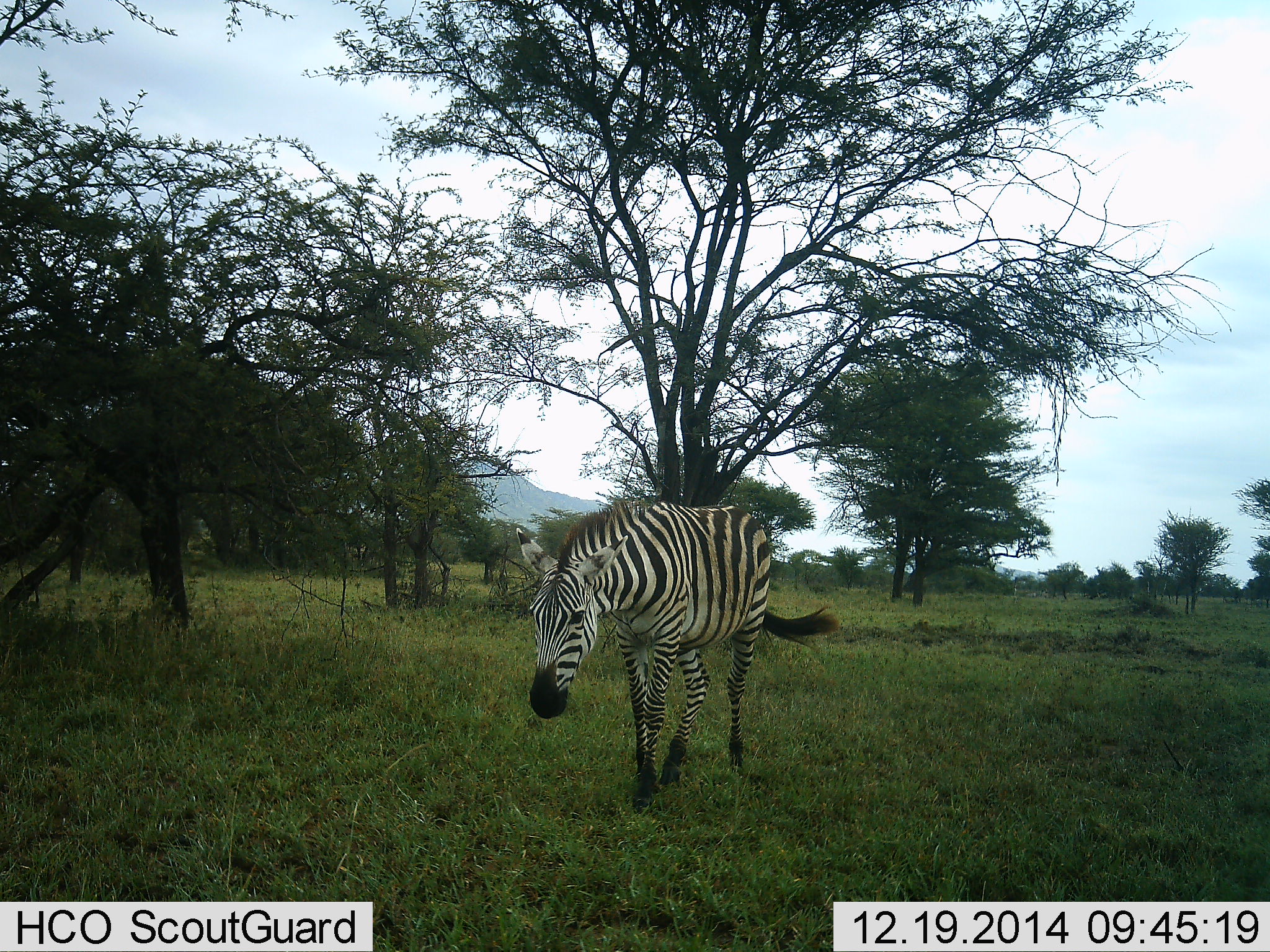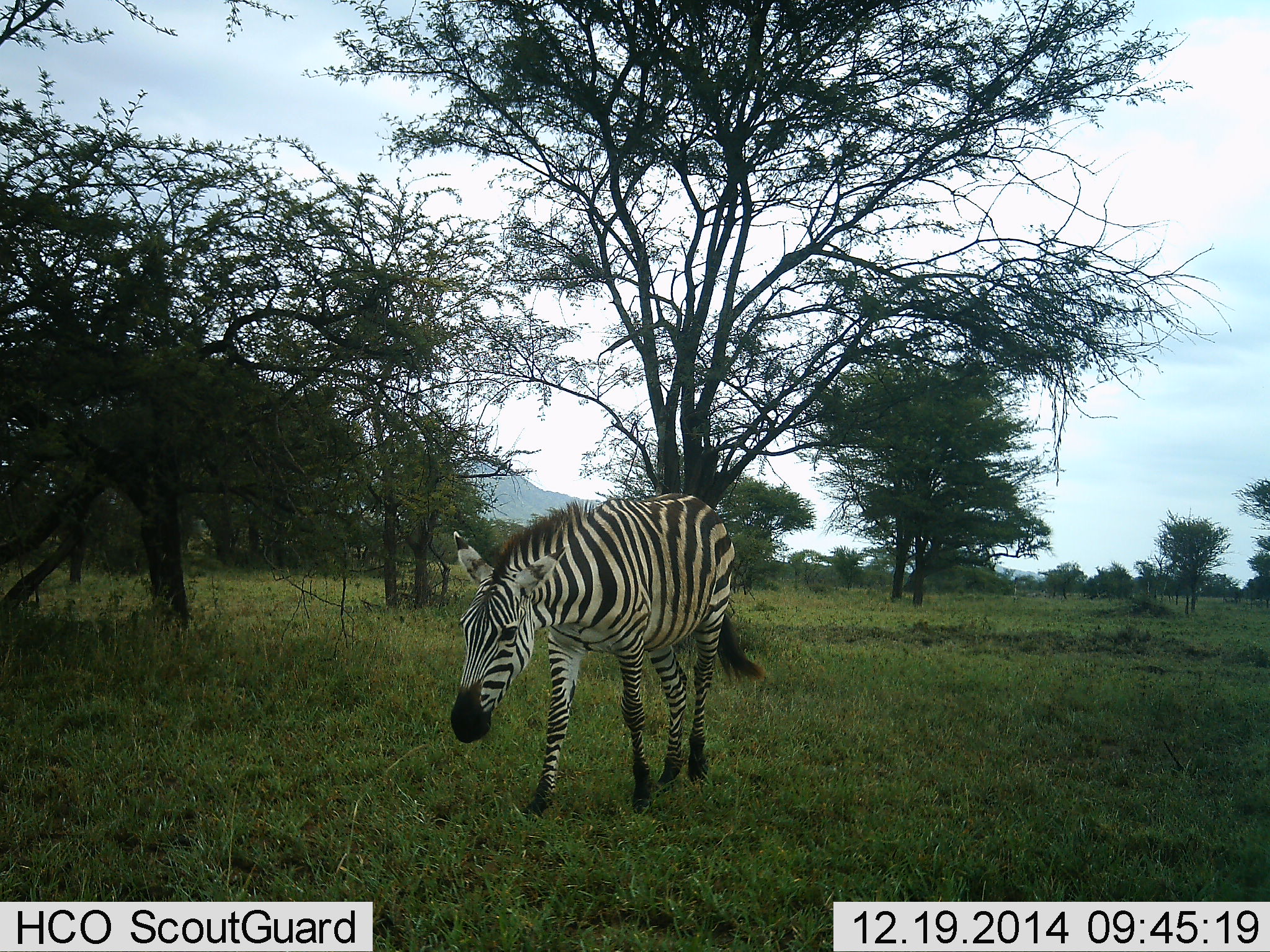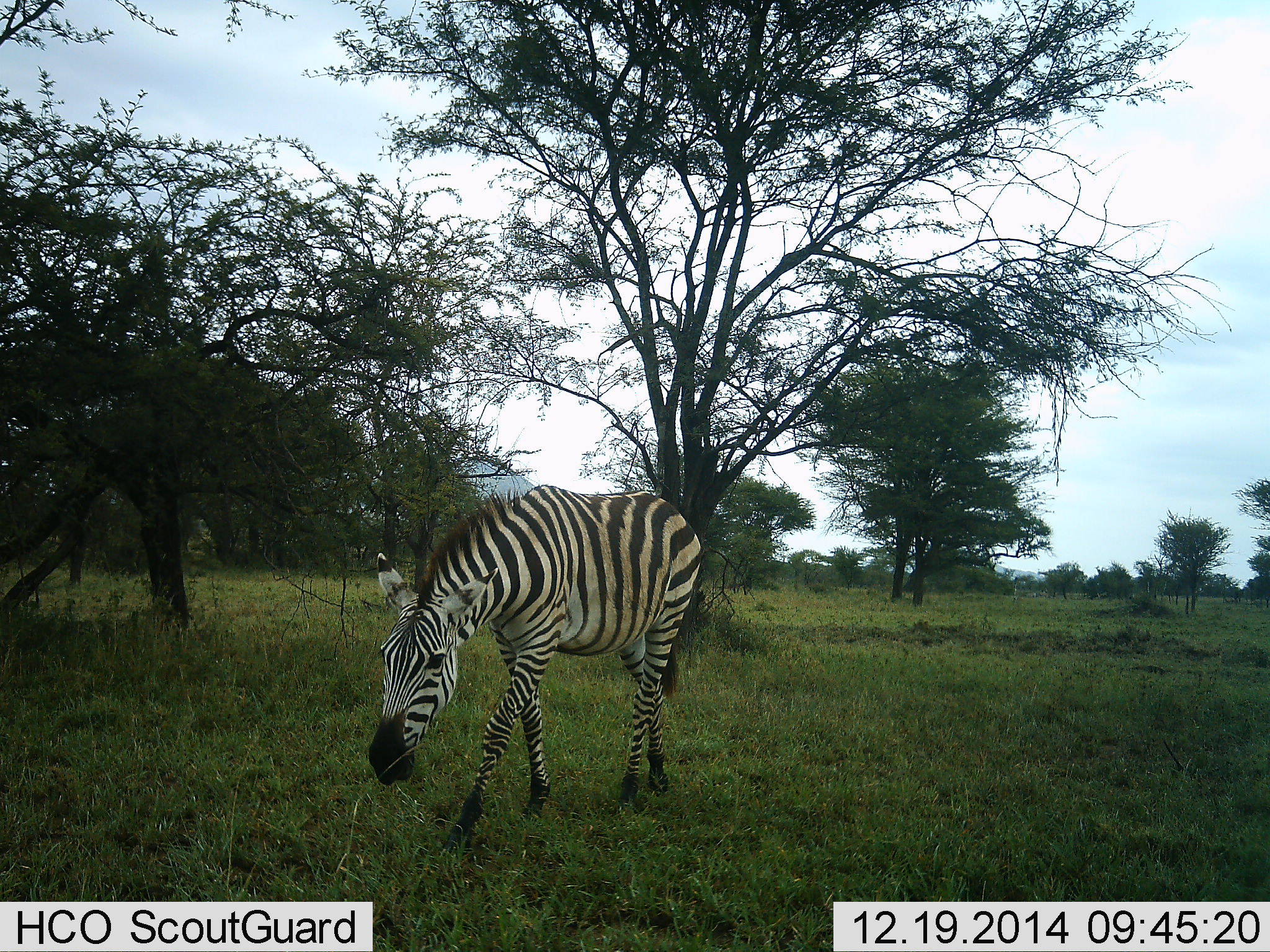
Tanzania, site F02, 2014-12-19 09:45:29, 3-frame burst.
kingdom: Animalia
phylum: Chordata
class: Mammalia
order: Perissodactyla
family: Equidae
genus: Equus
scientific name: Equus quagga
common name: plains zebra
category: zebra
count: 1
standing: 0%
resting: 0%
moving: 100%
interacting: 0%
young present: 0%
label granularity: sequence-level